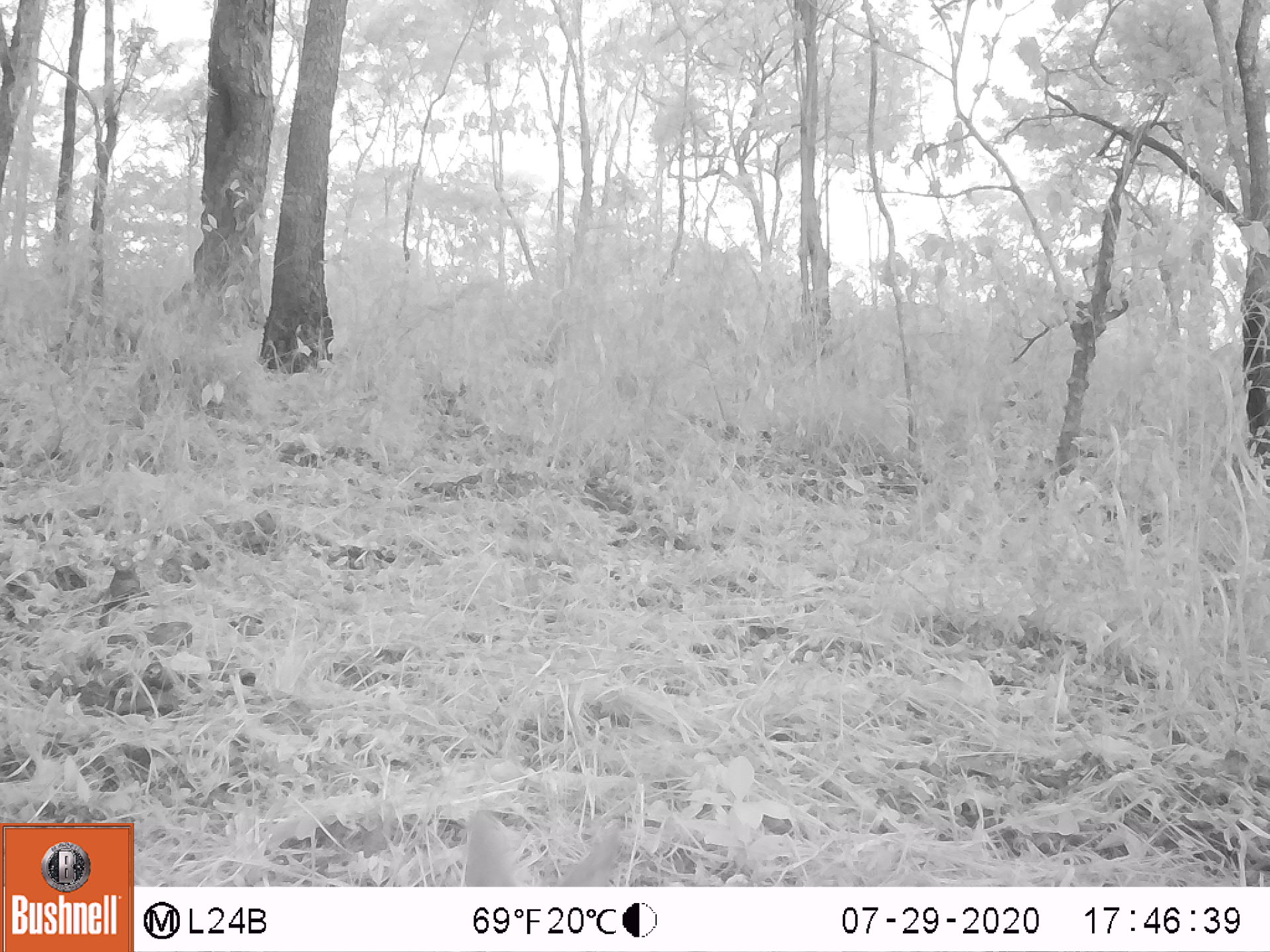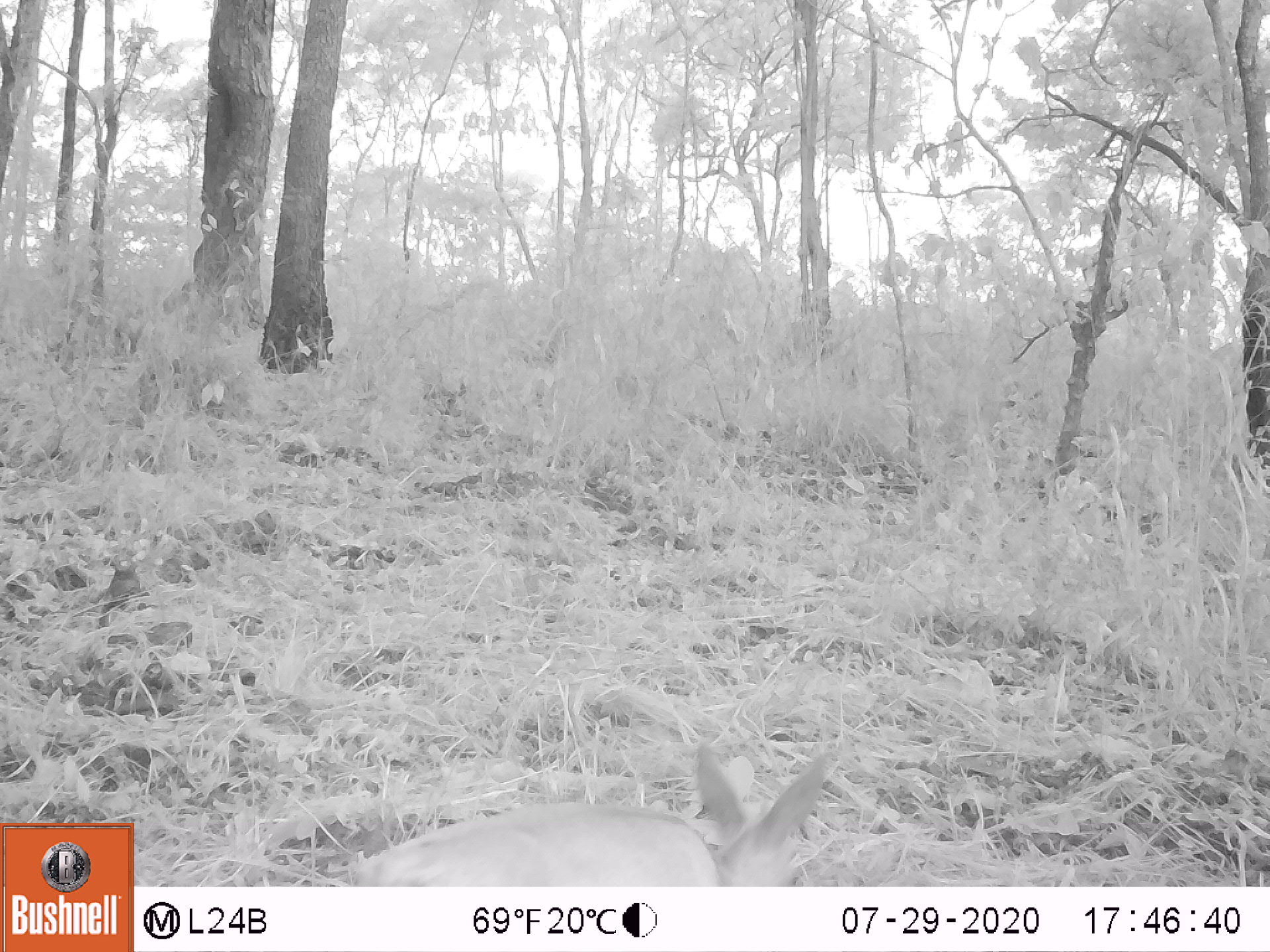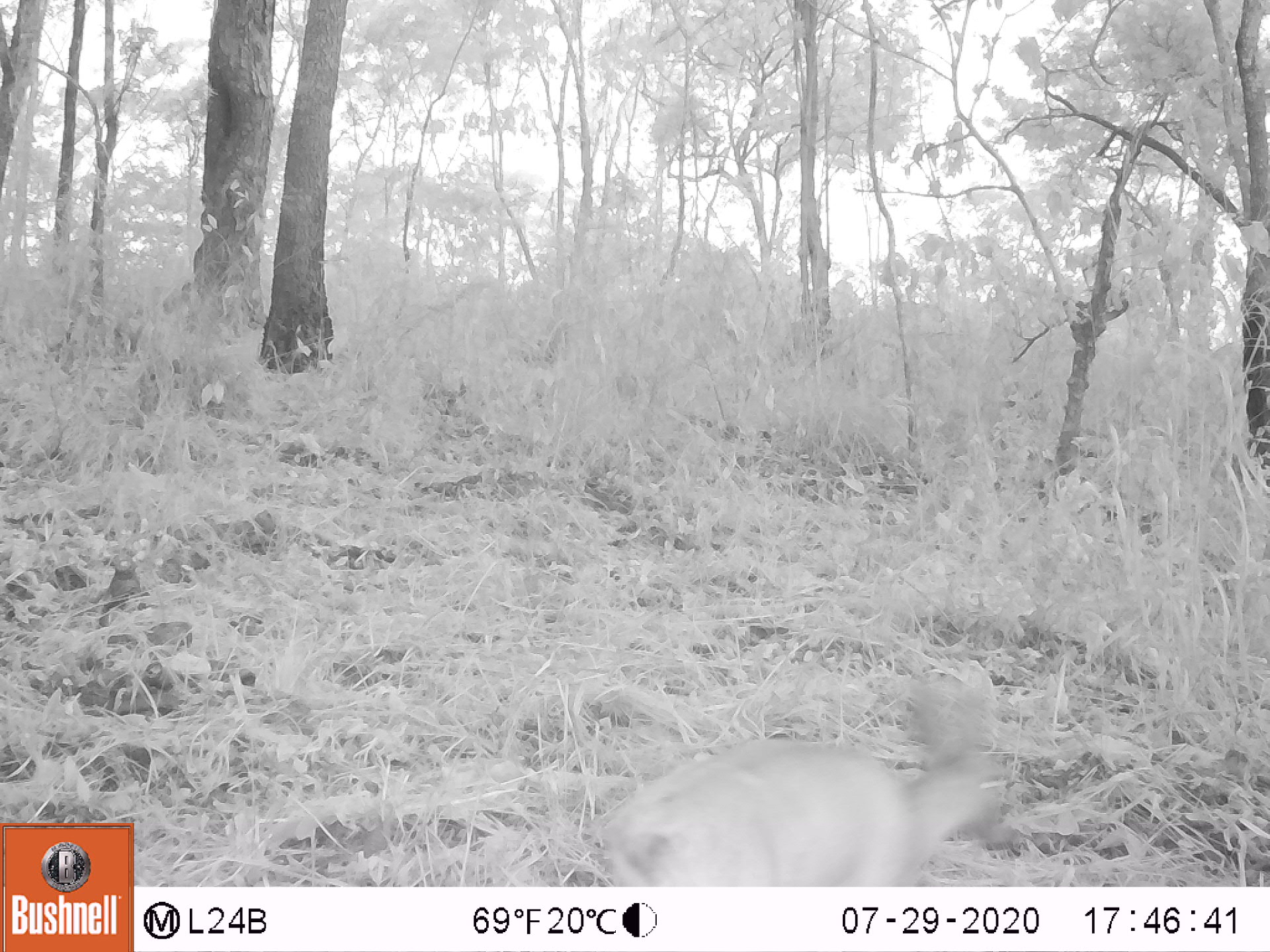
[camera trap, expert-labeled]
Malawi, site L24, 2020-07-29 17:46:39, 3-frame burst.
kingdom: Animalia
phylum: Chordata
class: Mammalia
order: Artiodactyla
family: Bovidae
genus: Sylvicapra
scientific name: Sylvicapra grimmia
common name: common duiker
Common duiker (Sylvicapra grimmia), count 1.